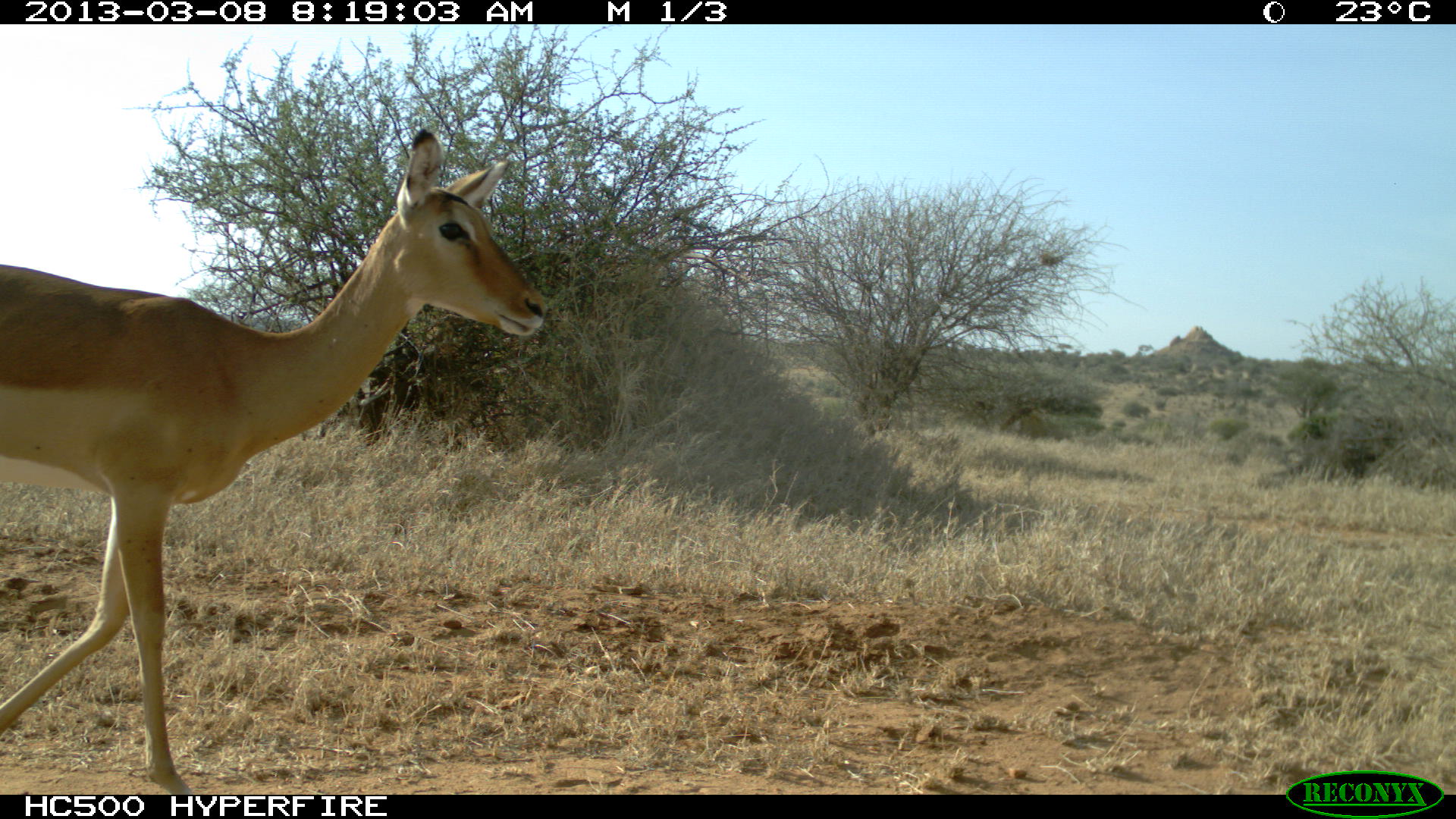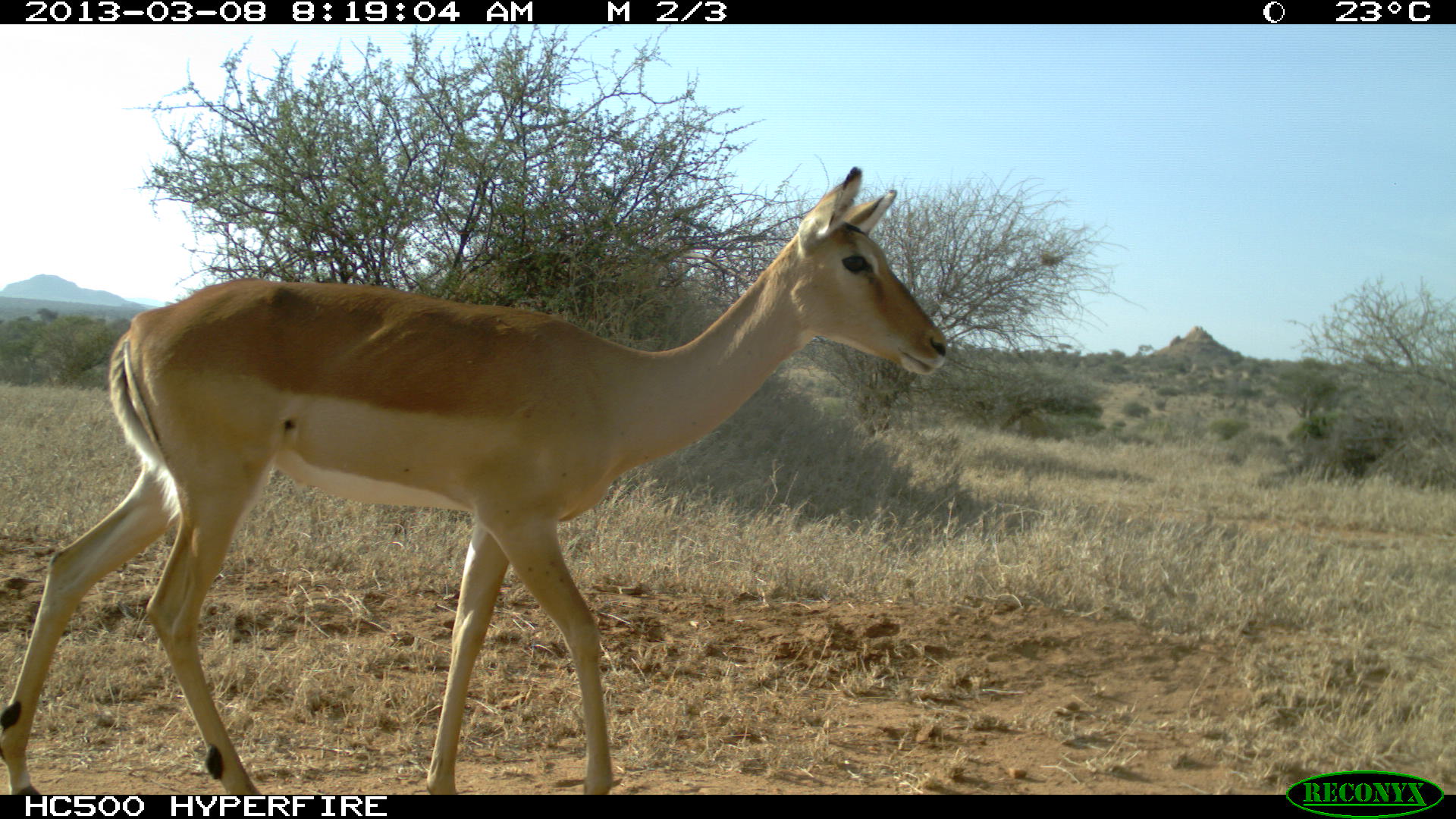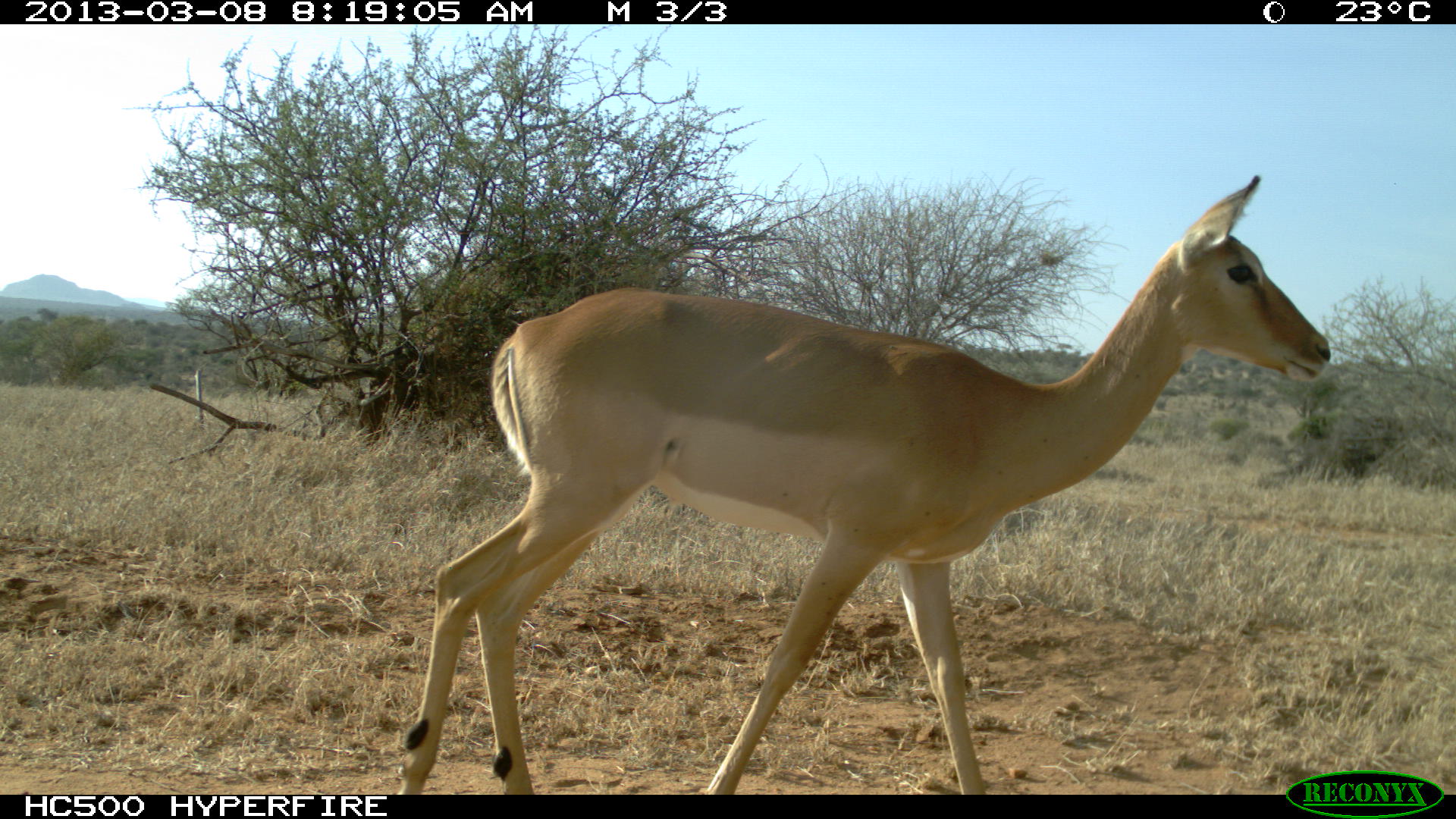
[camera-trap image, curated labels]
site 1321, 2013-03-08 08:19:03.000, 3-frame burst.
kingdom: Animalia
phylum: Chordata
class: Mammalia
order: Artiodactyla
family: Bovidae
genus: Aepyceros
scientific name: Aepyceros melampus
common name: impala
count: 1